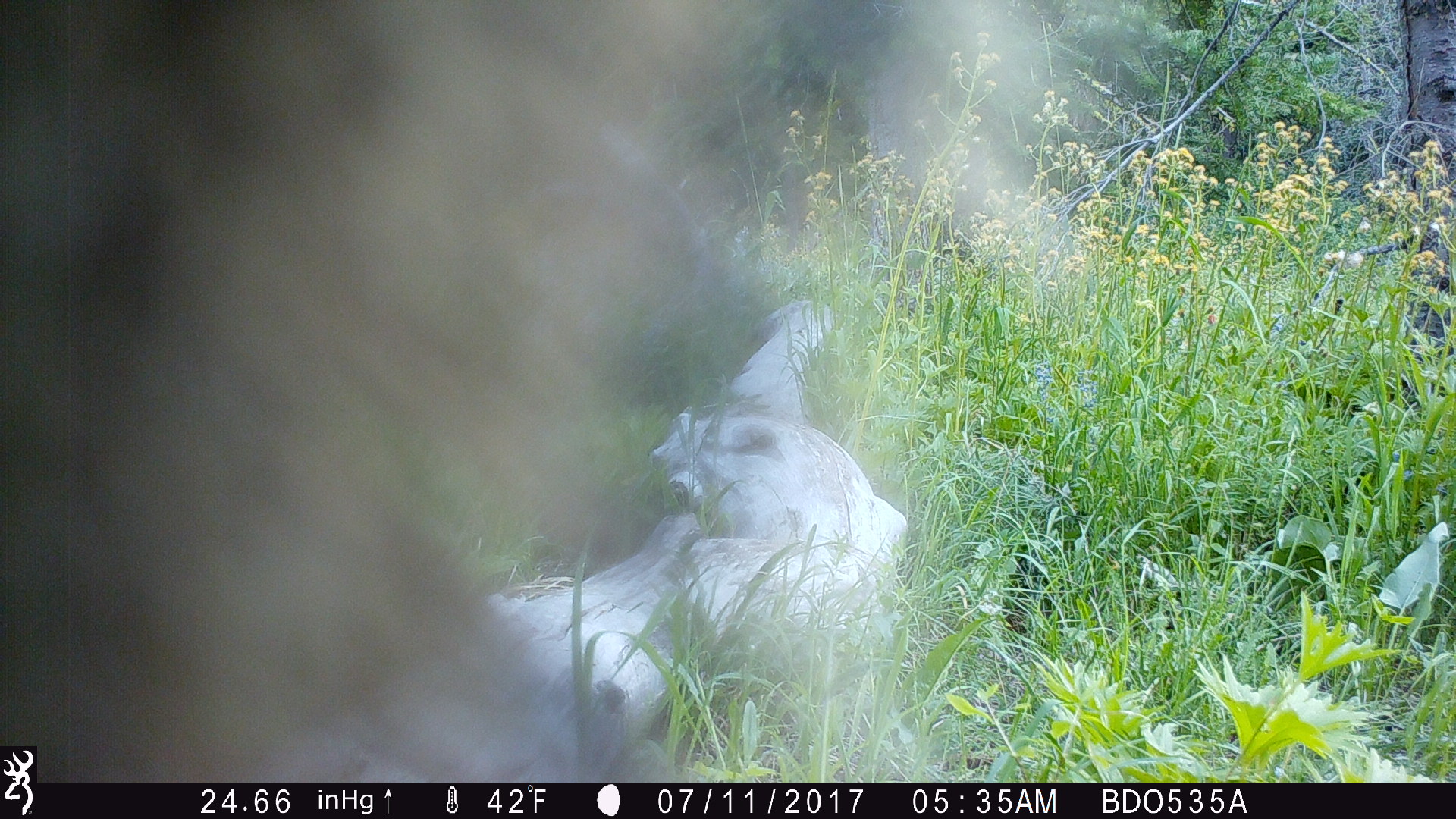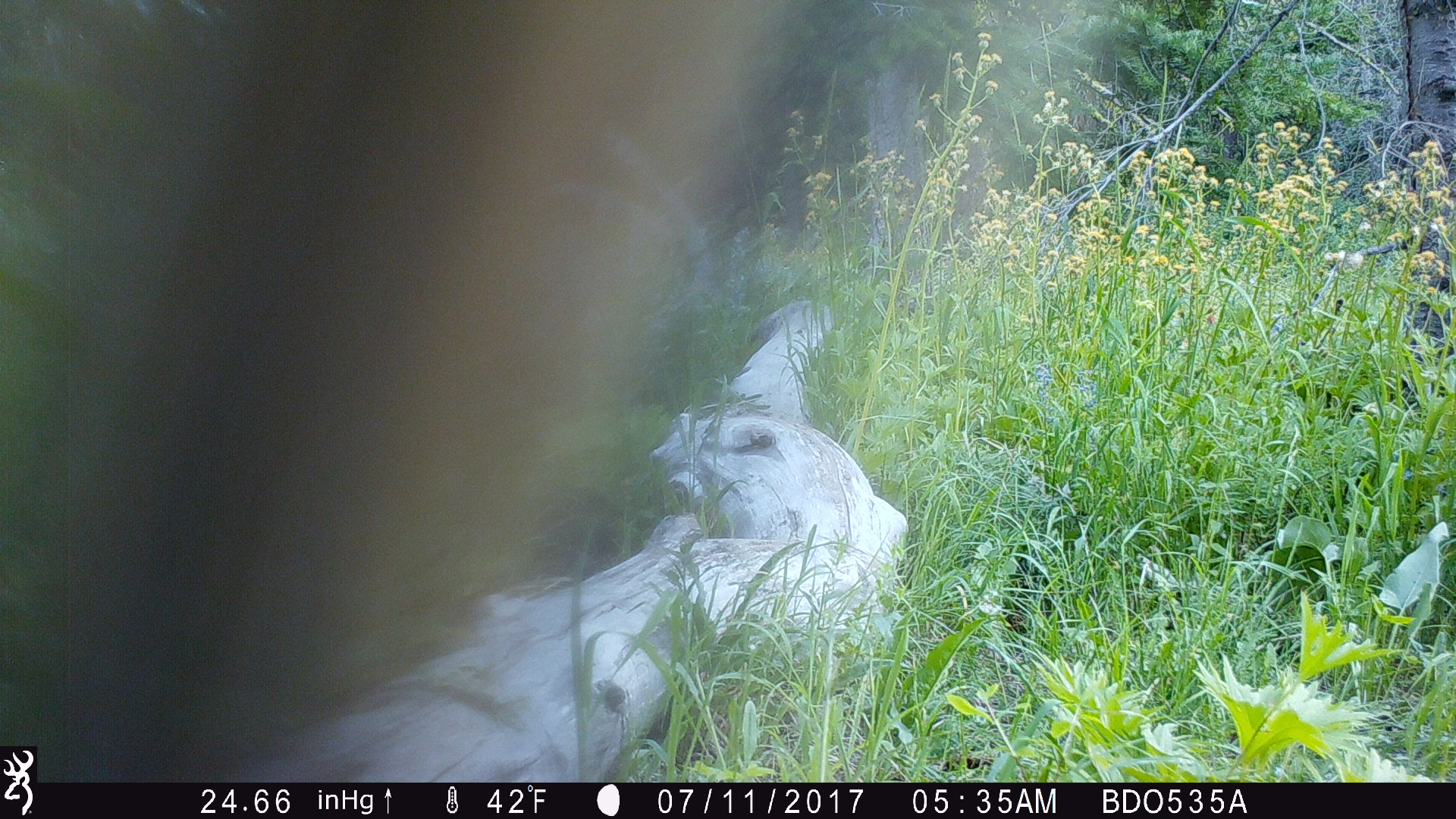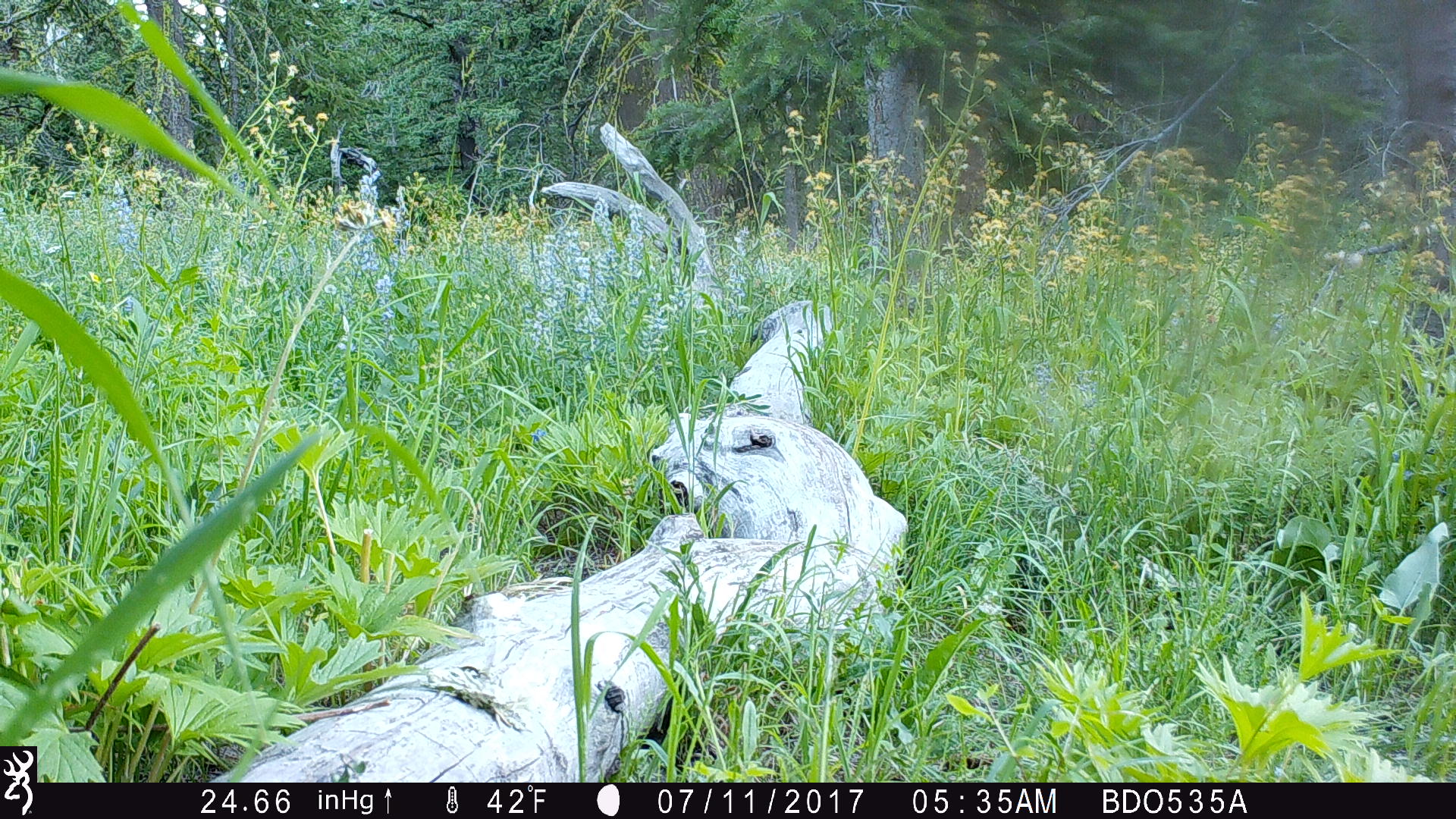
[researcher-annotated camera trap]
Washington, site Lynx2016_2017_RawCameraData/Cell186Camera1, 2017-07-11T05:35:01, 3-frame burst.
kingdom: Animalia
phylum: Chordata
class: Mammalia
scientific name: Mammalia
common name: small mammal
Small mammal (Mammalia). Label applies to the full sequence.